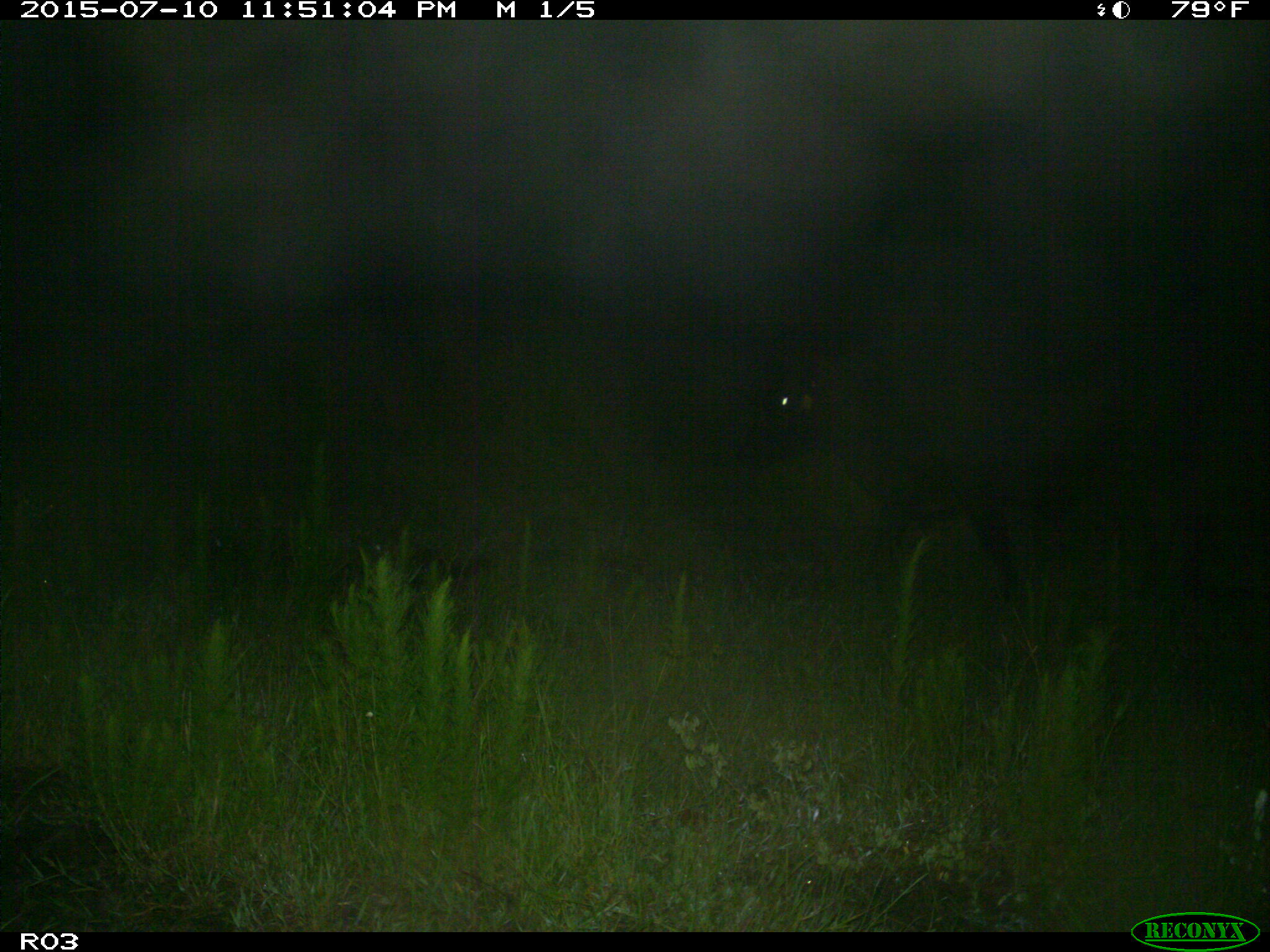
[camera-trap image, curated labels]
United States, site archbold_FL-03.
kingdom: Animalia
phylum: Chordata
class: Mammalia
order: Artiodactyla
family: Bovidae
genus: Bos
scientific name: Bos taurus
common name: domestic cow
Bos taurus (domestic cow).